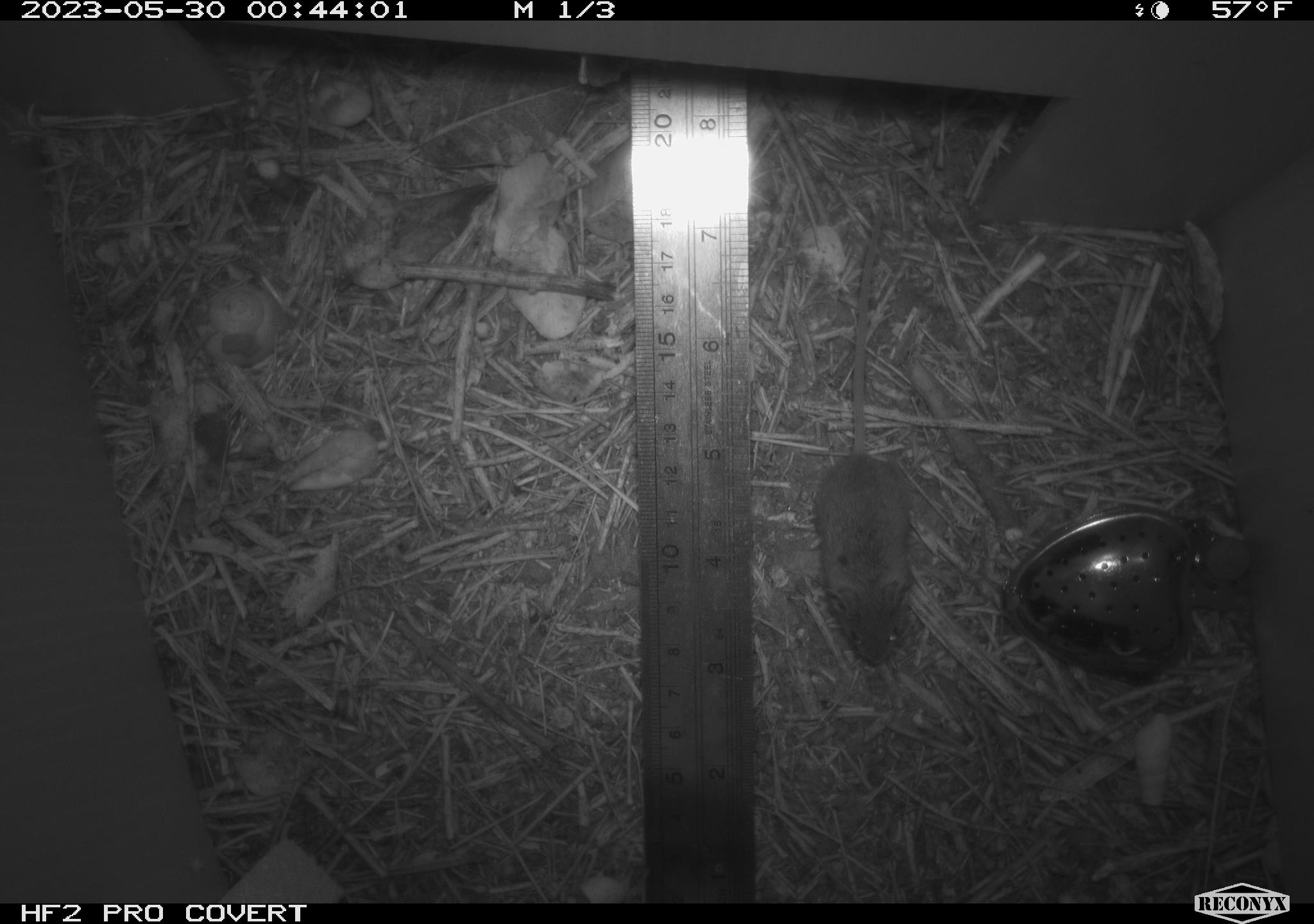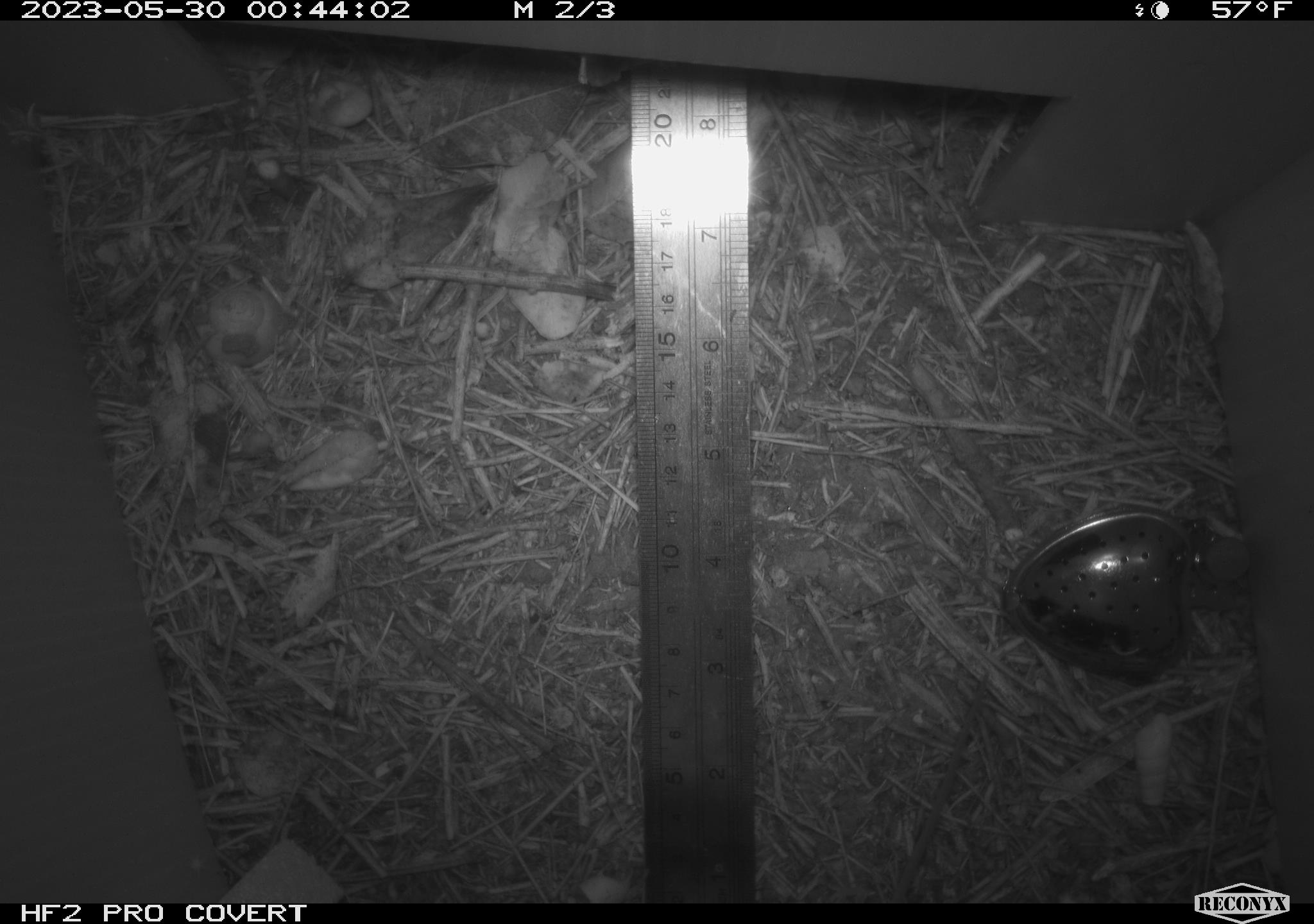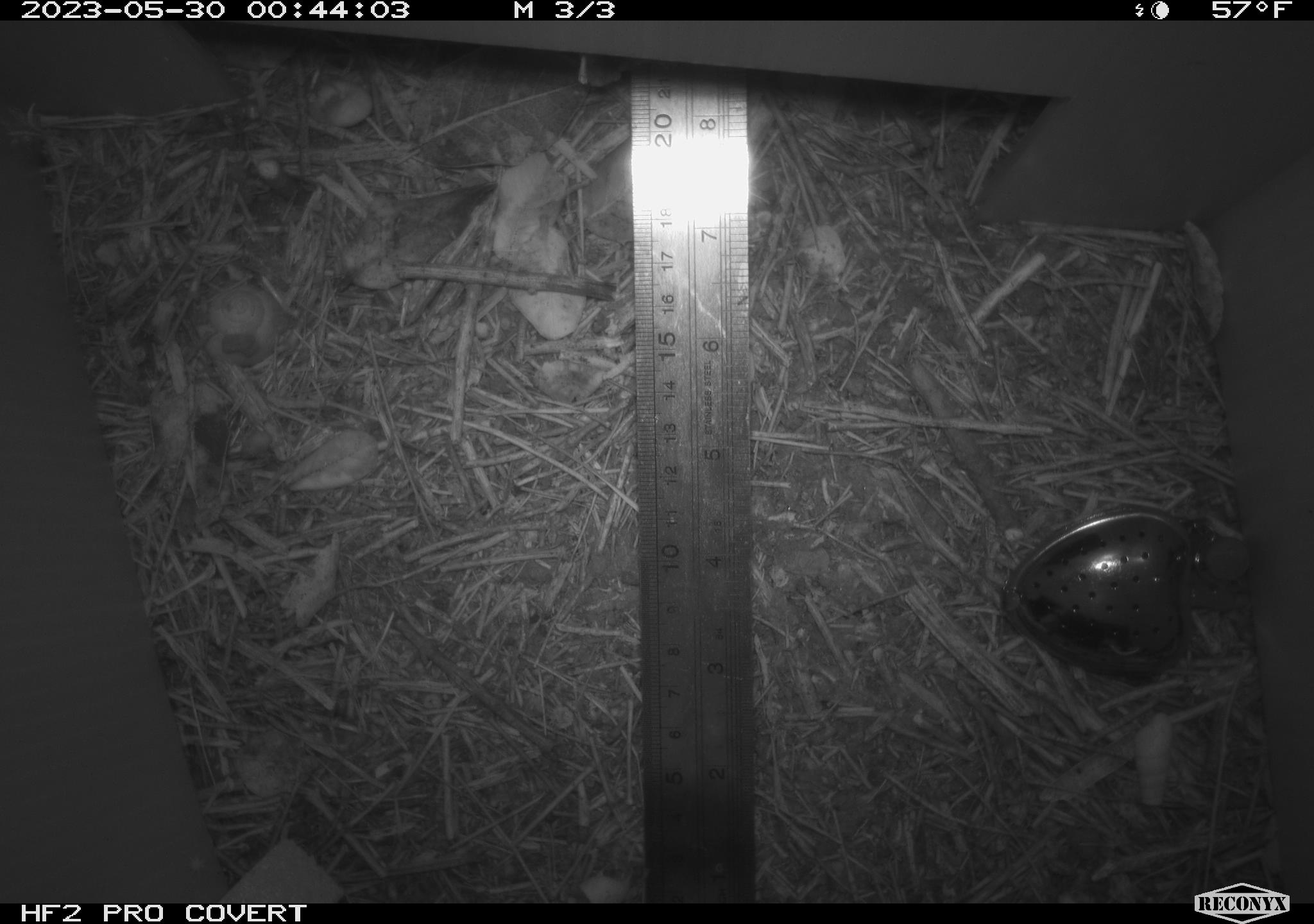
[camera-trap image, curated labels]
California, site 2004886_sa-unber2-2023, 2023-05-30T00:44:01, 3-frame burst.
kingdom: Animalia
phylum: Chordata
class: Mammalia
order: Rodentia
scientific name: Rodentia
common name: mouse species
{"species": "mouse species (Rodentia)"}